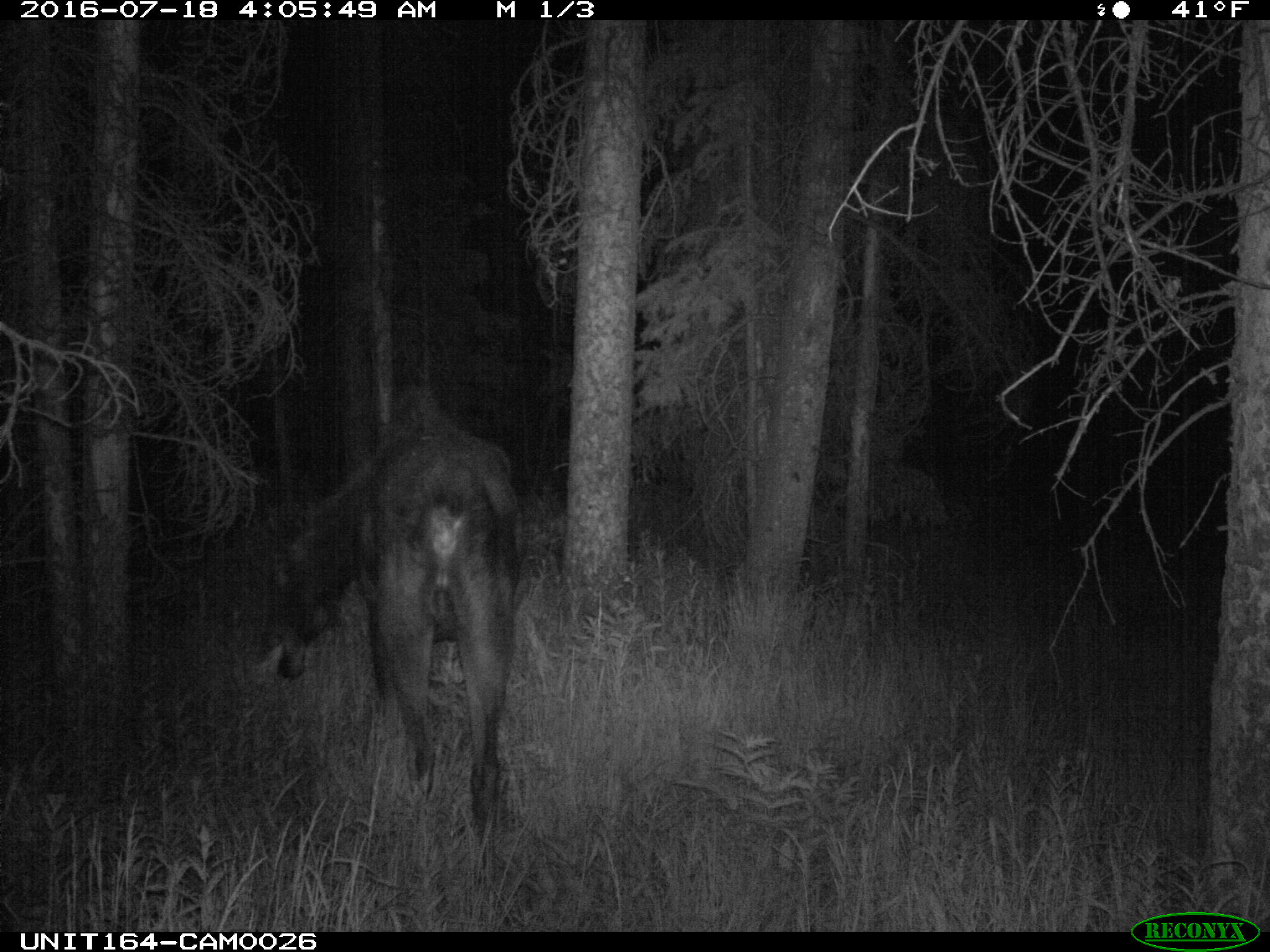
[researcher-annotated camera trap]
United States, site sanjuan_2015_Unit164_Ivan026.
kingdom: Animalia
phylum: Chordata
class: Mammalia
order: Artiodactyla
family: Cervidae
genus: Alces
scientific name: Alces alces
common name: moose